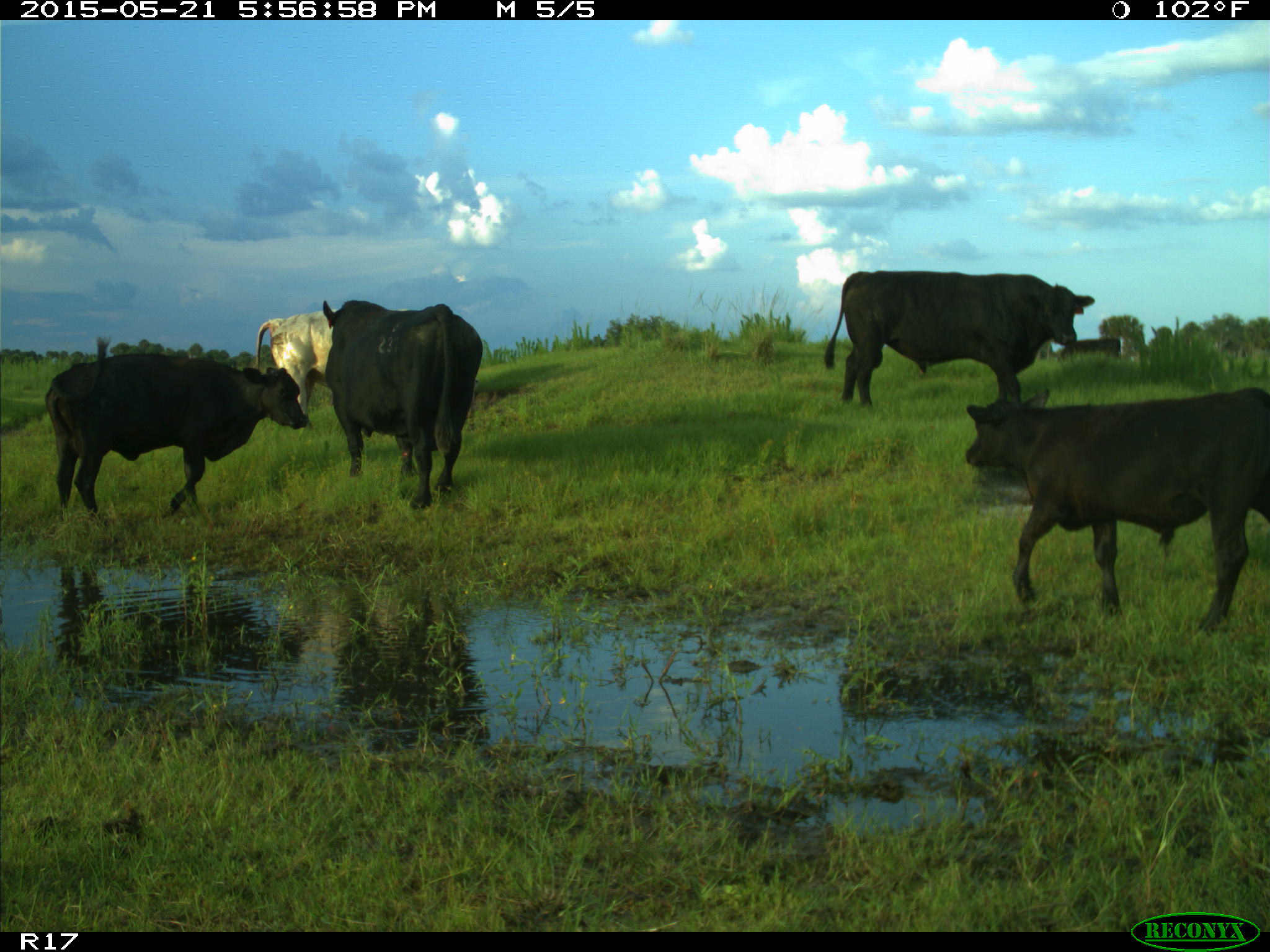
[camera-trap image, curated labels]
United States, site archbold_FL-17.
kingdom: Animalia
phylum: Chordata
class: Mammalia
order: Artiodactyla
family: Bovidae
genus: Bos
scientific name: Bos taurus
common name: domestic cow